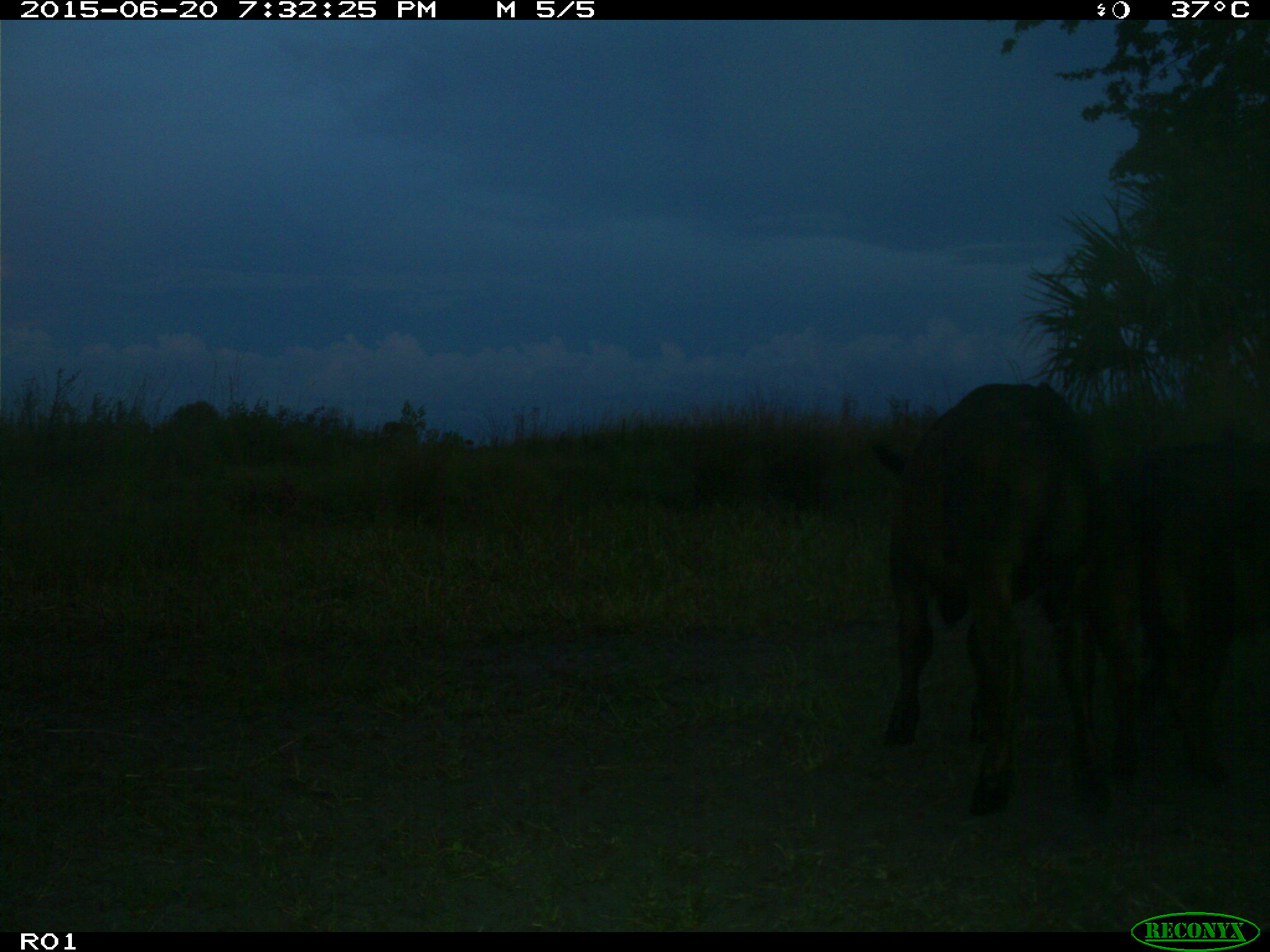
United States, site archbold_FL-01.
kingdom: Animalia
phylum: Chordata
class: Mammalia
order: Artiodactyla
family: Bovidae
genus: Bos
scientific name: Bos taurus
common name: domestic cow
Bos taurus (domestic cow).